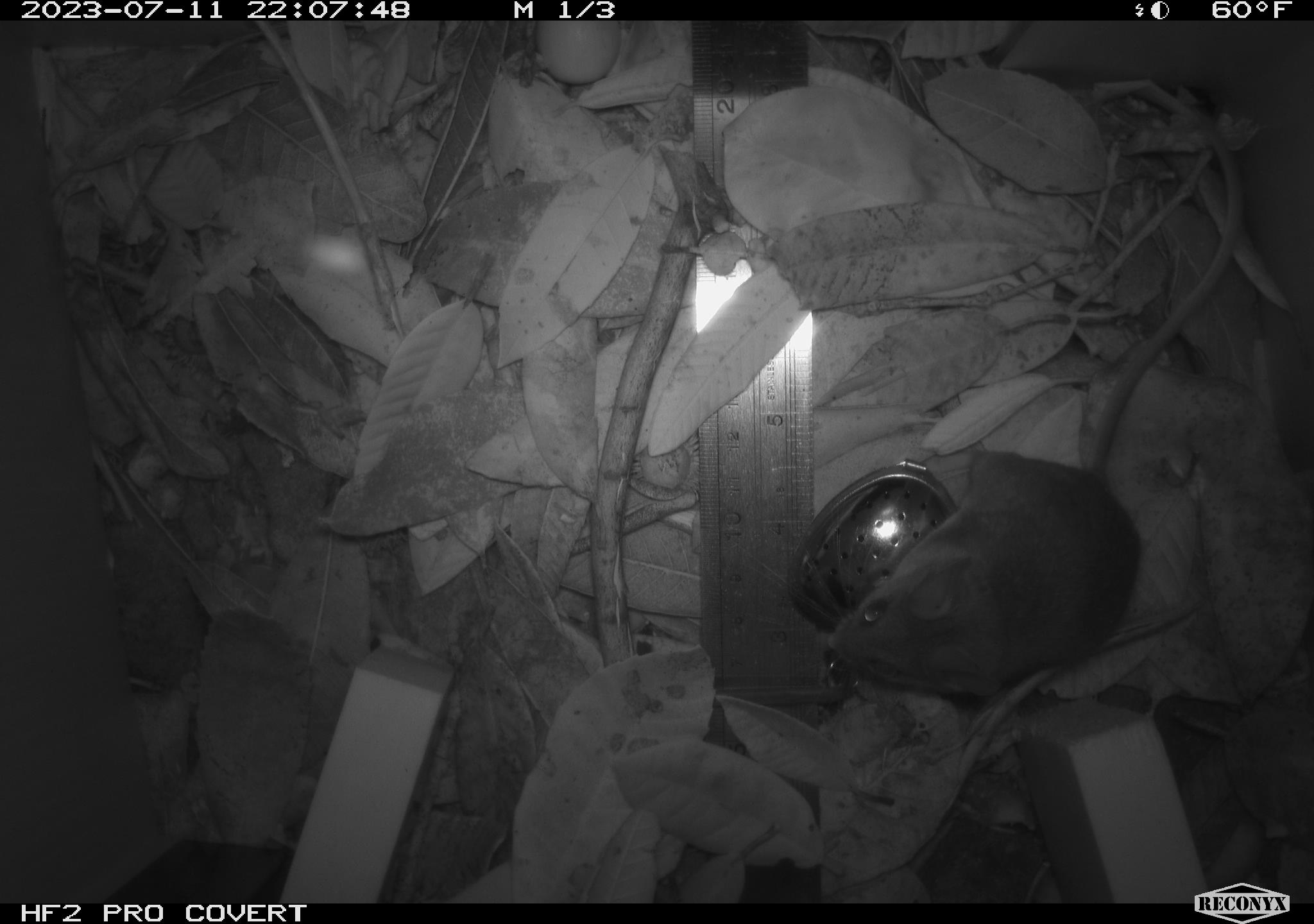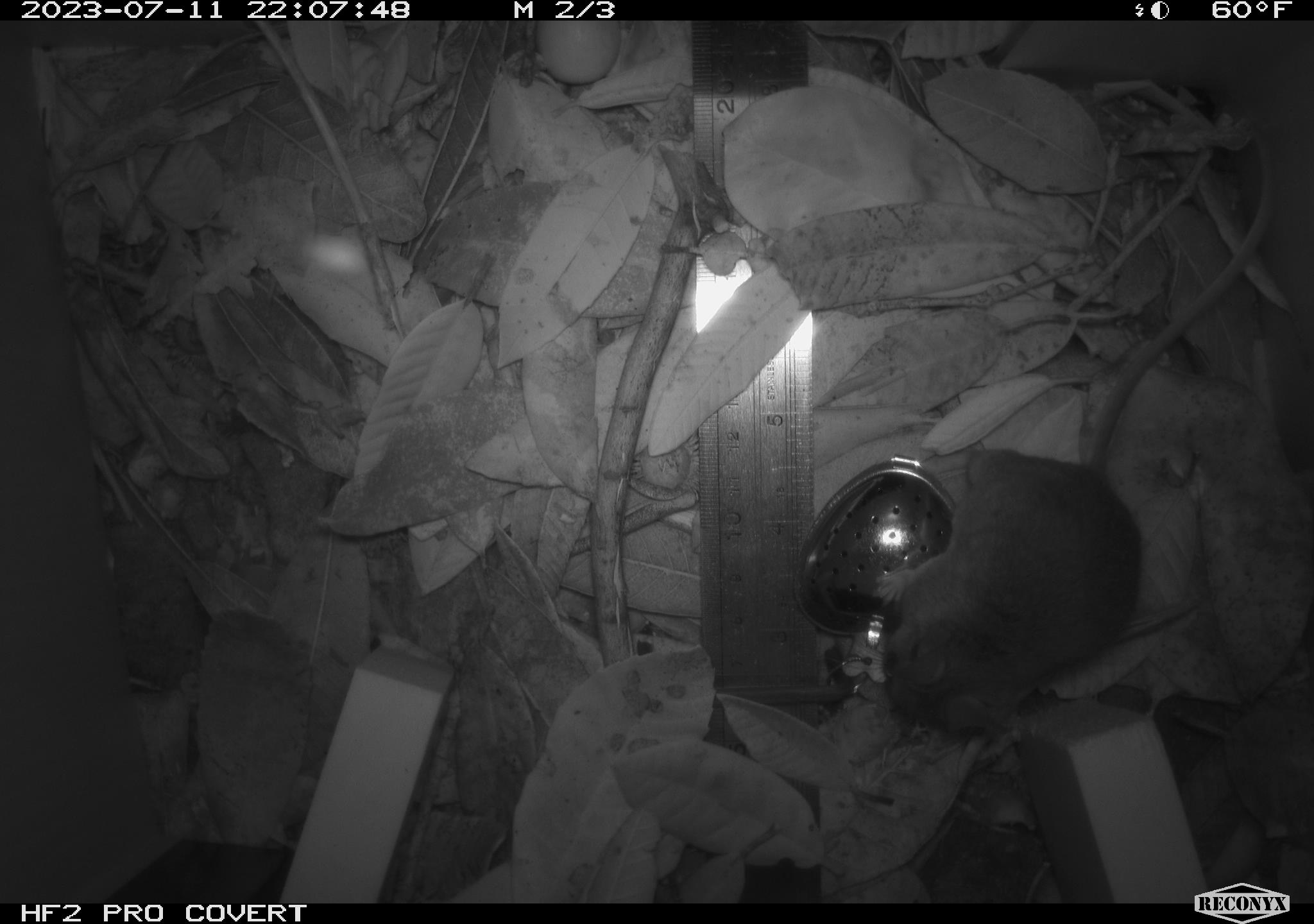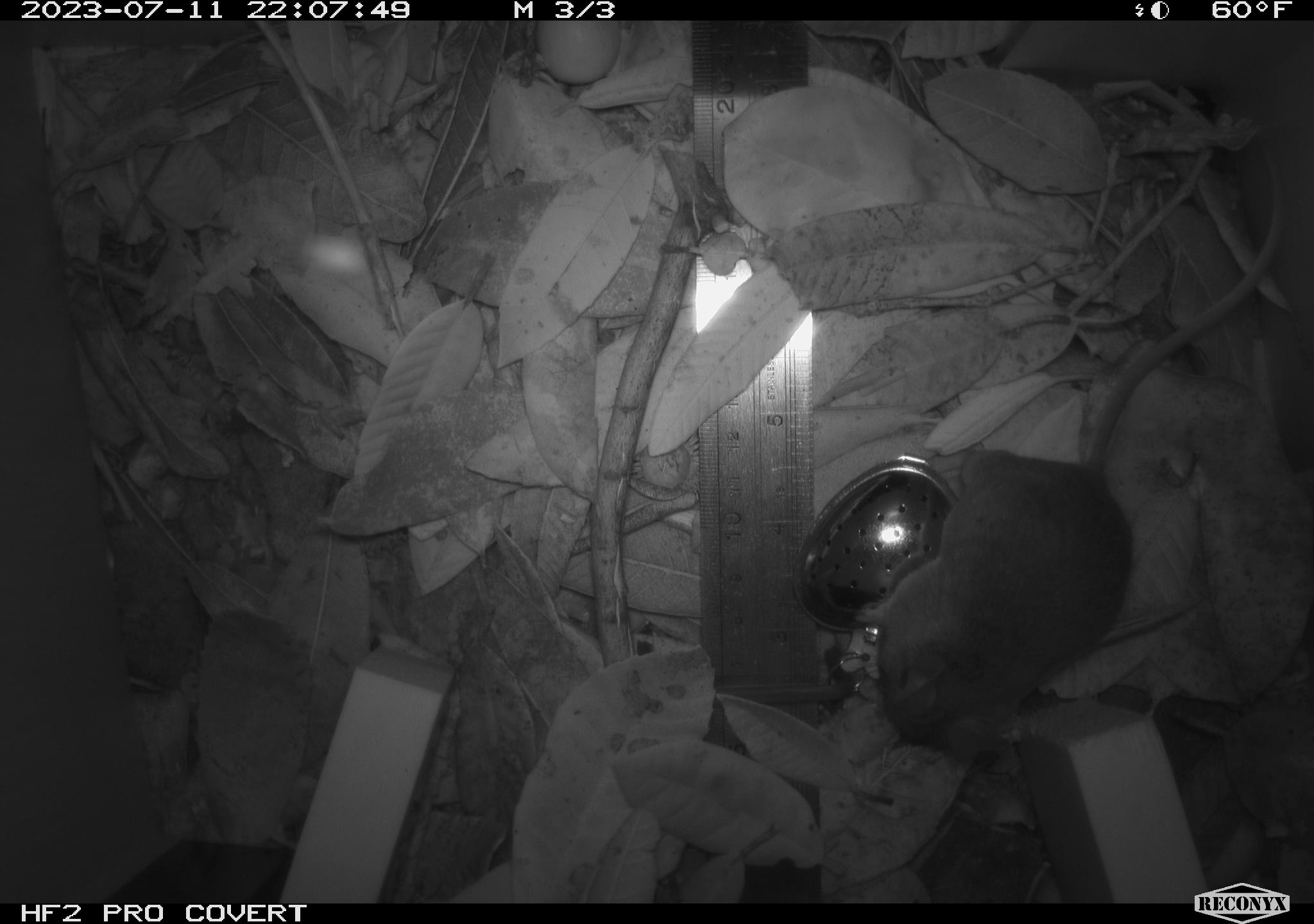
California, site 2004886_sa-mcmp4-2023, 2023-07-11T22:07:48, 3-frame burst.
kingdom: Animalia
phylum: Chordata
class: Mammalia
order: Rodentia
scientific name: Rodentia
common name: mouse species